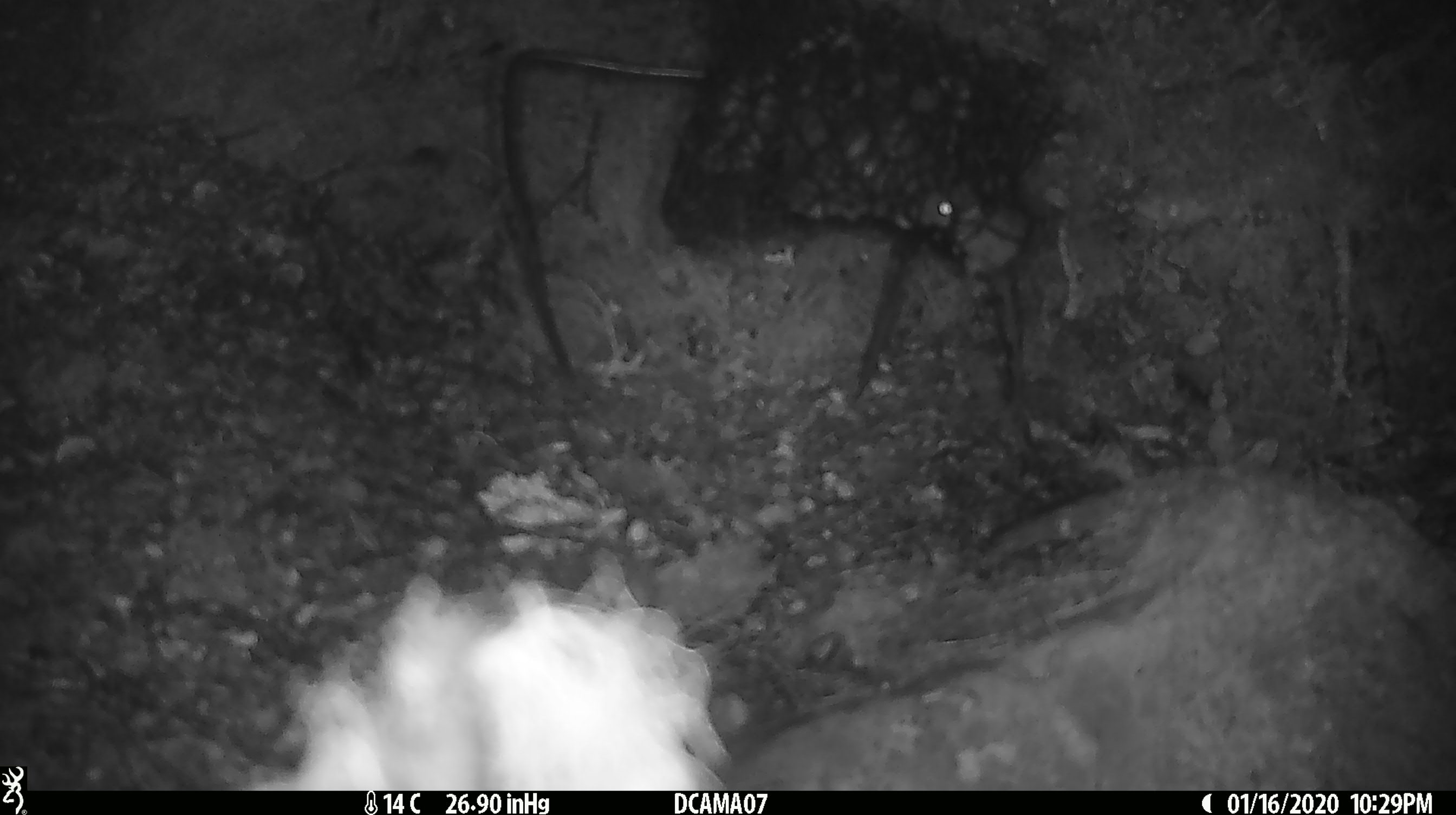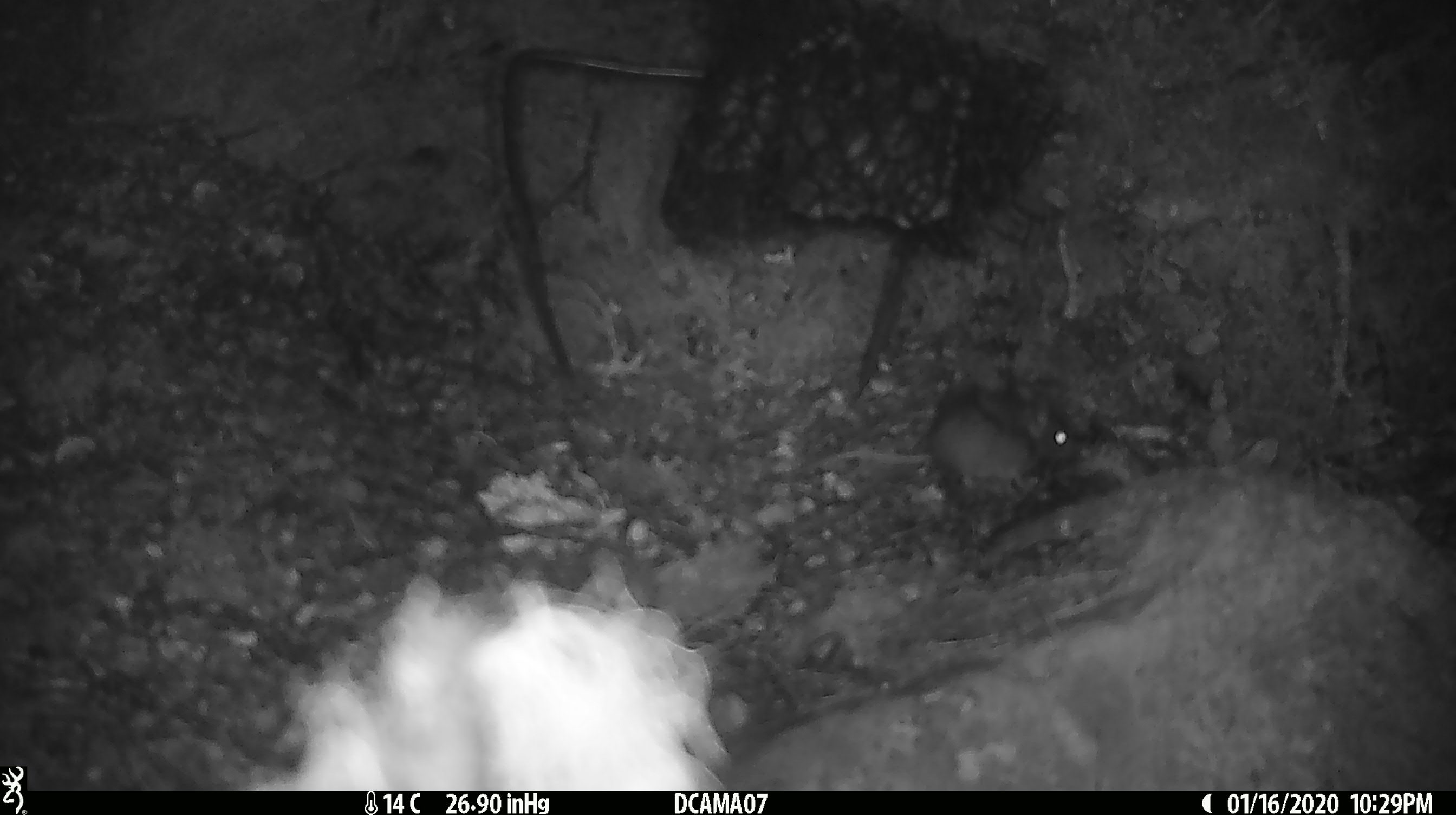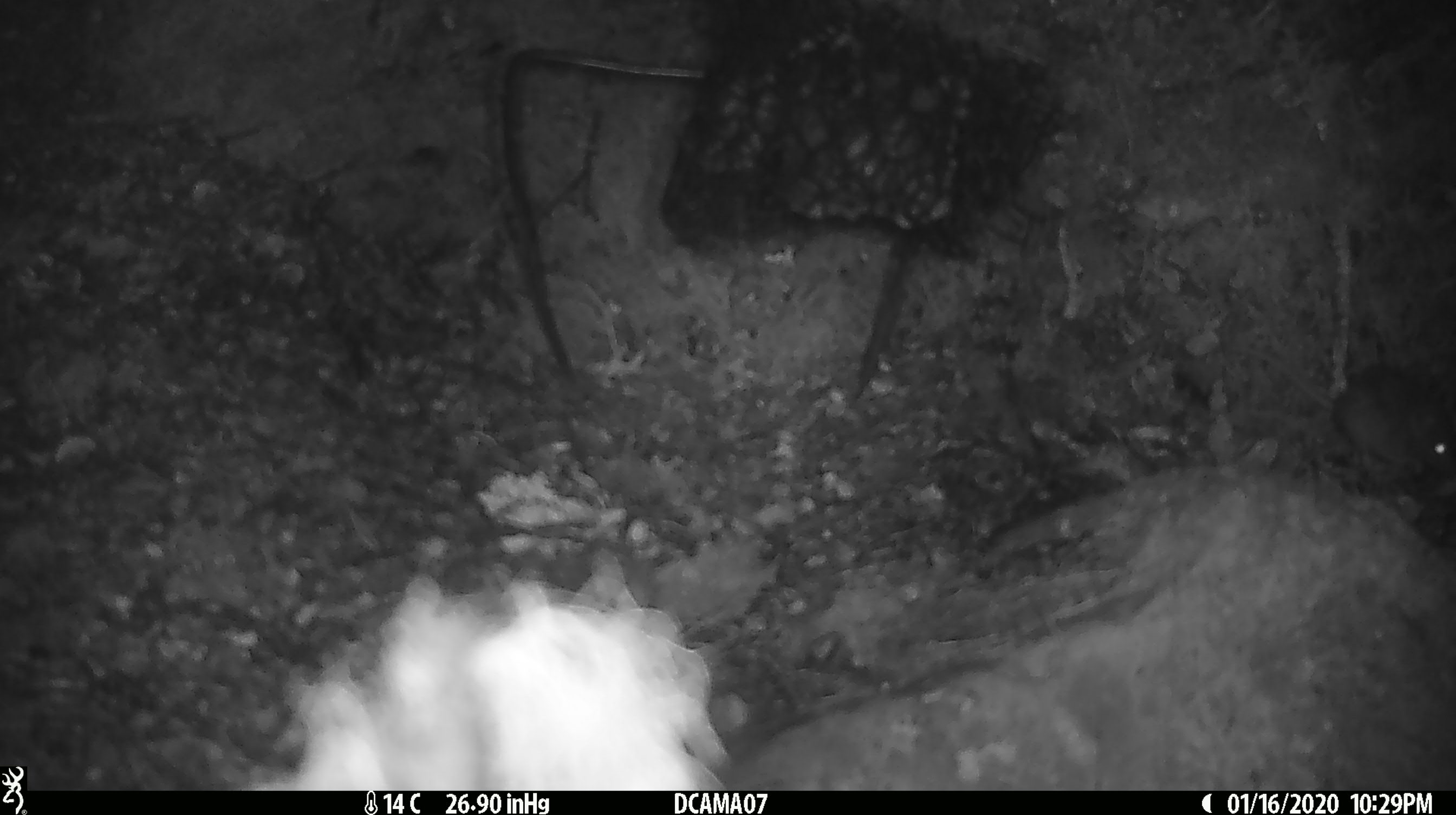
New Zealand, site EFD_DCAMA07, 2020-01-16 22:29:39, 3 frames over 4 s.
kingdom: Animalia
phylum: Chordata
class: Mammalia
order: Rodentia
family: Muridae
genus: Mus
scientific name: Mus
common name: mouse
Mouse (Mus).